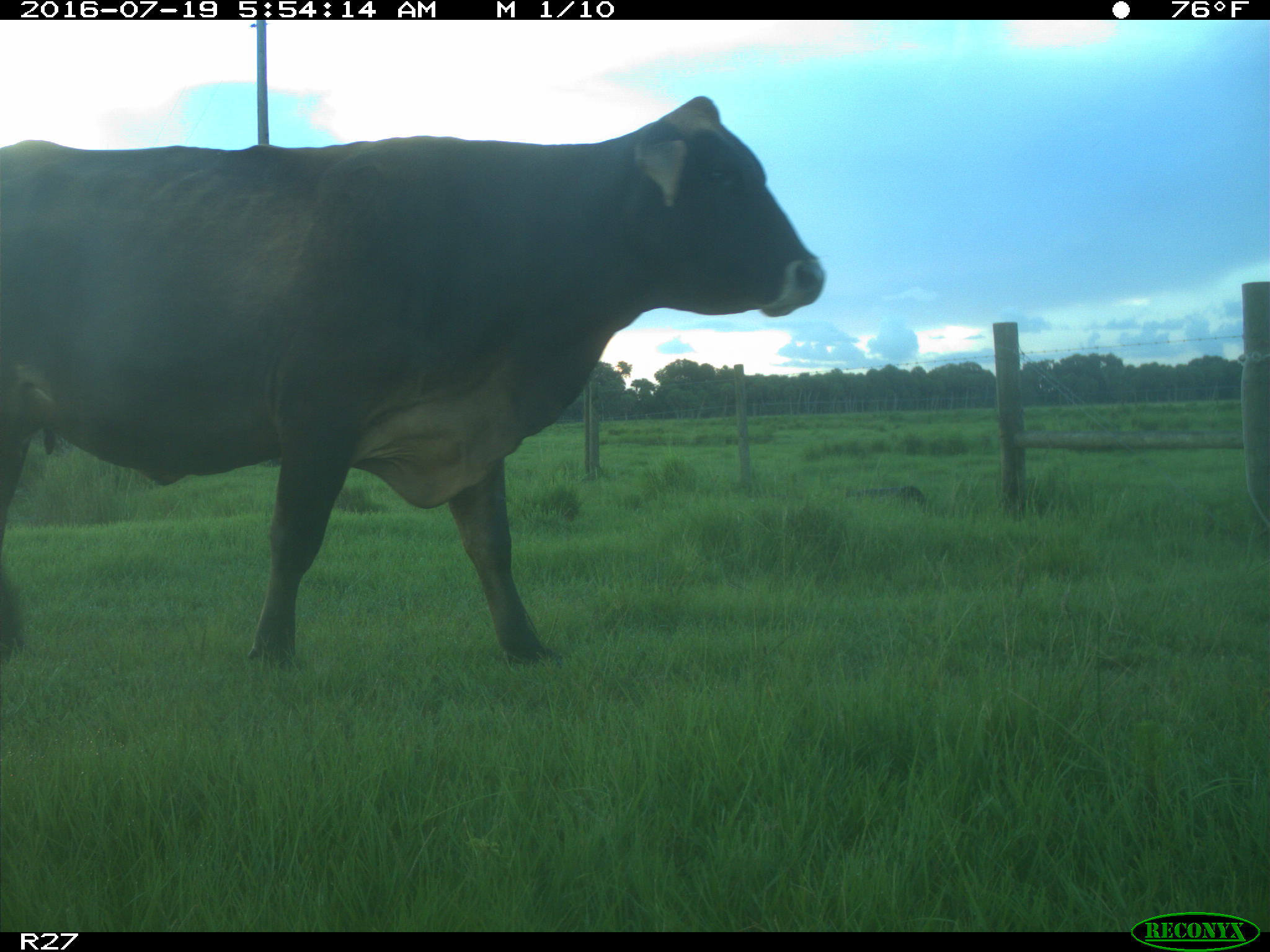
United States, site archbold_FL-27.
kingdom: Animalia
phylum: Chordata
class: Mammalia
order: Artiodactyla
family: Bovidae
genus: Bos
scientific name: Bos taurus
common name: domestic cow